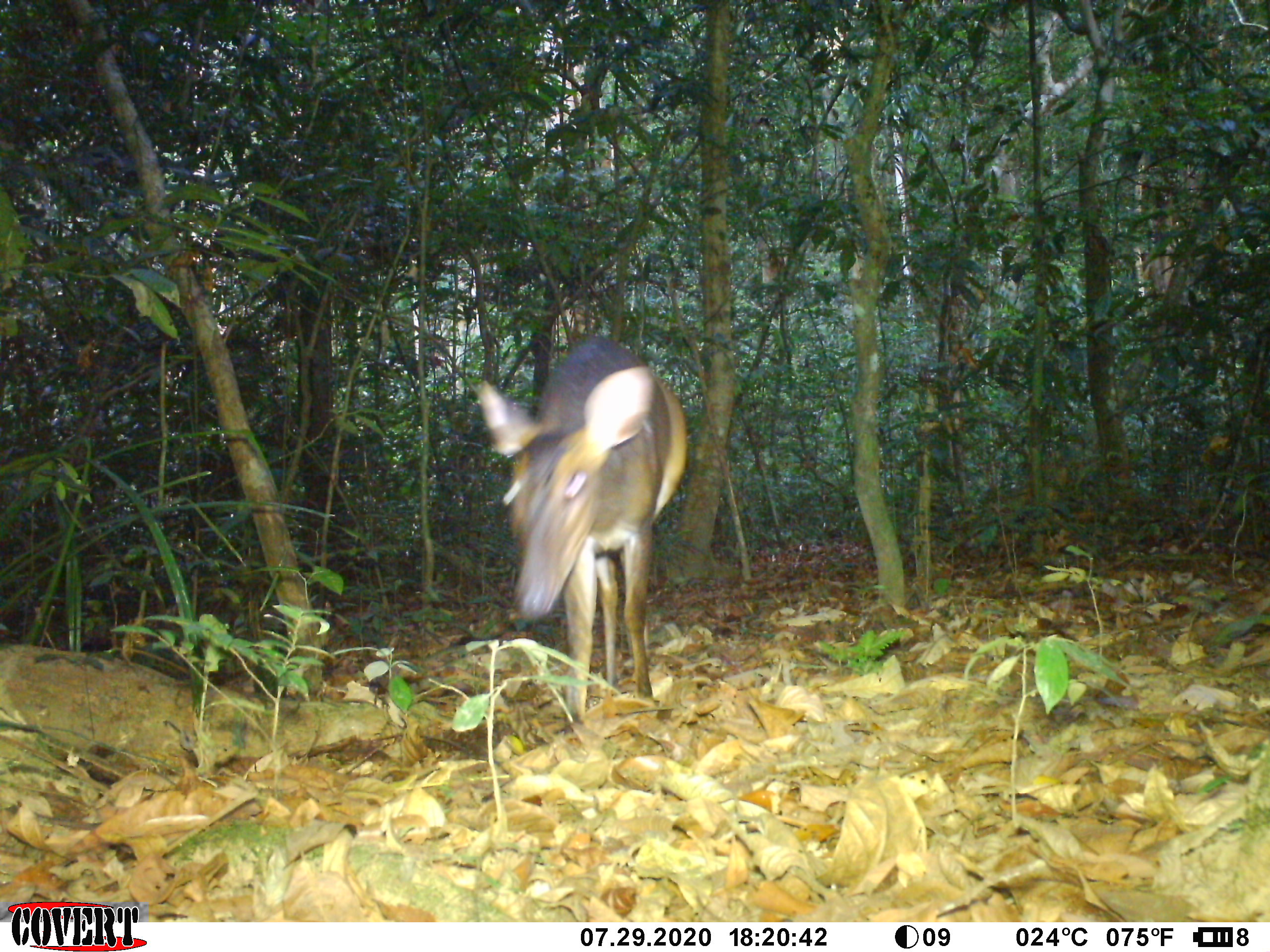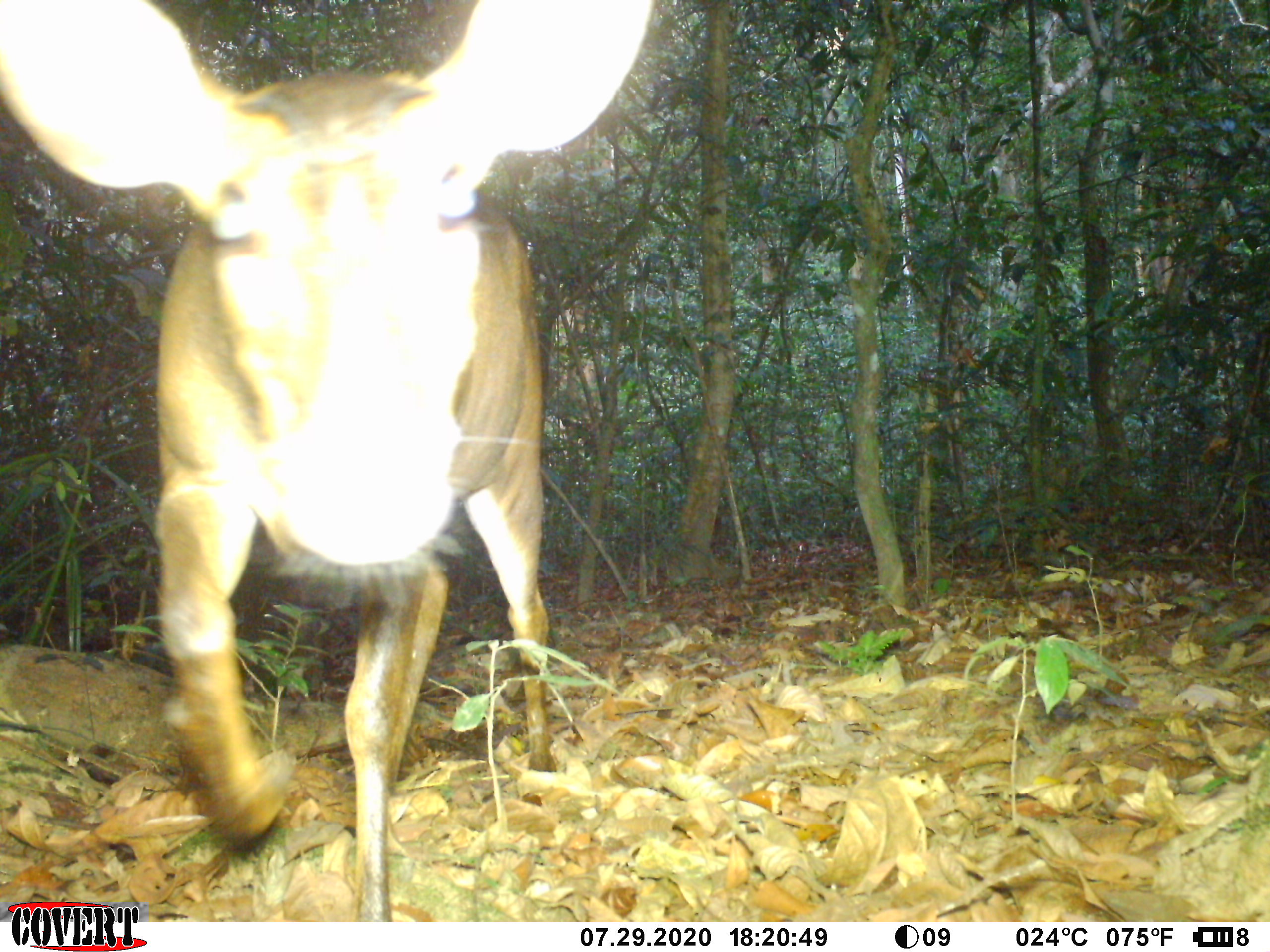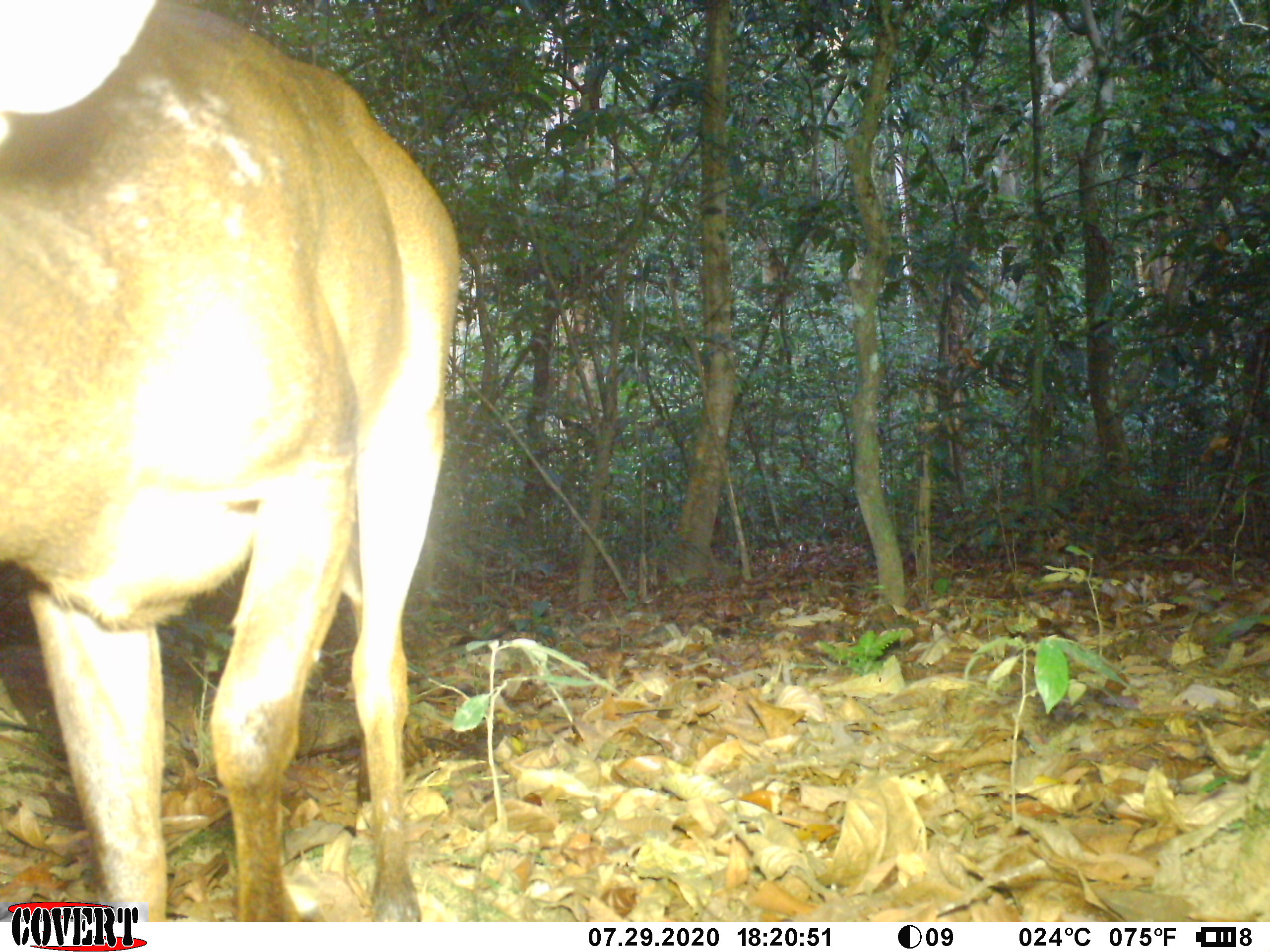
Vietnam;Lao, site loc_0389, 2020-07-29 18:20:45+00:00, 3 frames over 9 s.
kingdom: Animalia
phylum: Chordata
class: Mammalia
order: Artiodactyla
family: Cervidae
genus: Muntiacus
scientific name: Muntiacus vuquangensis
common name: large-antlered muntjac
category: large antlered muntjac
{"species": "large antlered muntjac (large-antlered muntjac) (Muntiacus vuquangensis)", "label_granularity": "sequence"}